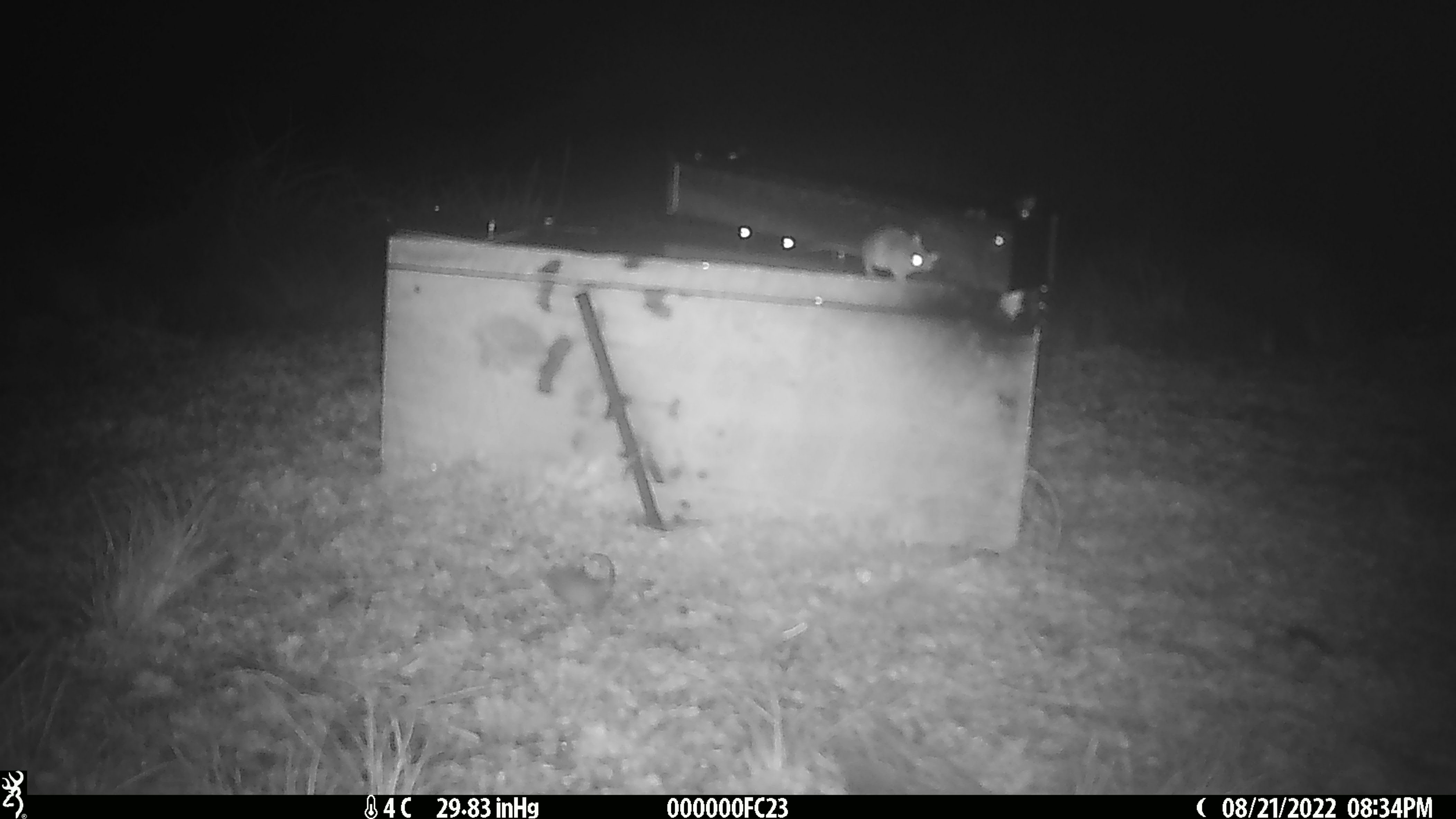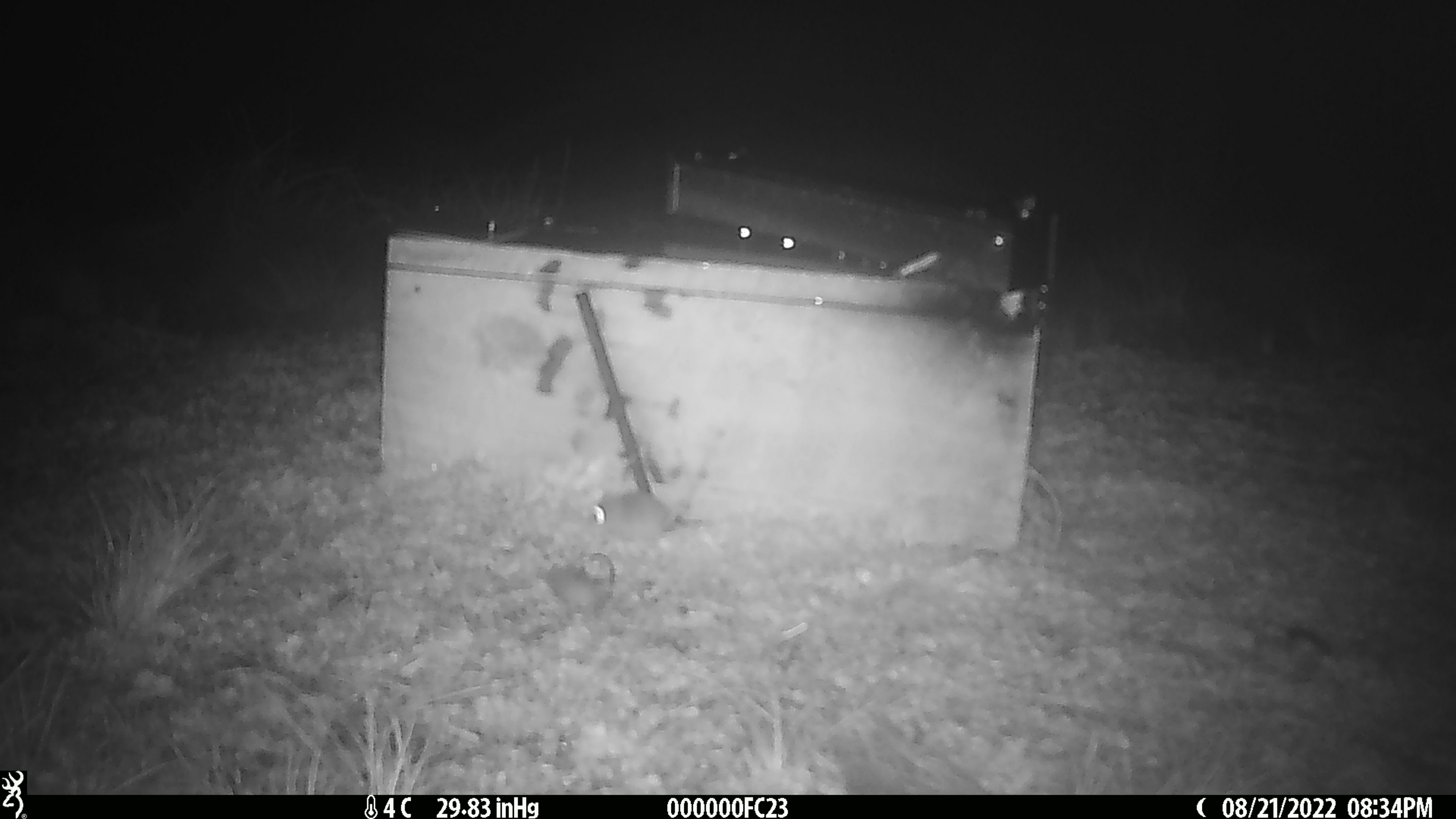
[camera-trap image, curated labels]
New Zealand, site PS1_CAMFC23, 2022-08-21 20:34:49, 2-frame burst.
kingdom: Animalia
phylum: Chordata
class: Mammalia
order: Rodentia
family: Muridae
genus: Mus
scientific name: Mus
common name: mouse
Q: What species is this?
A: Mouse (Mus).